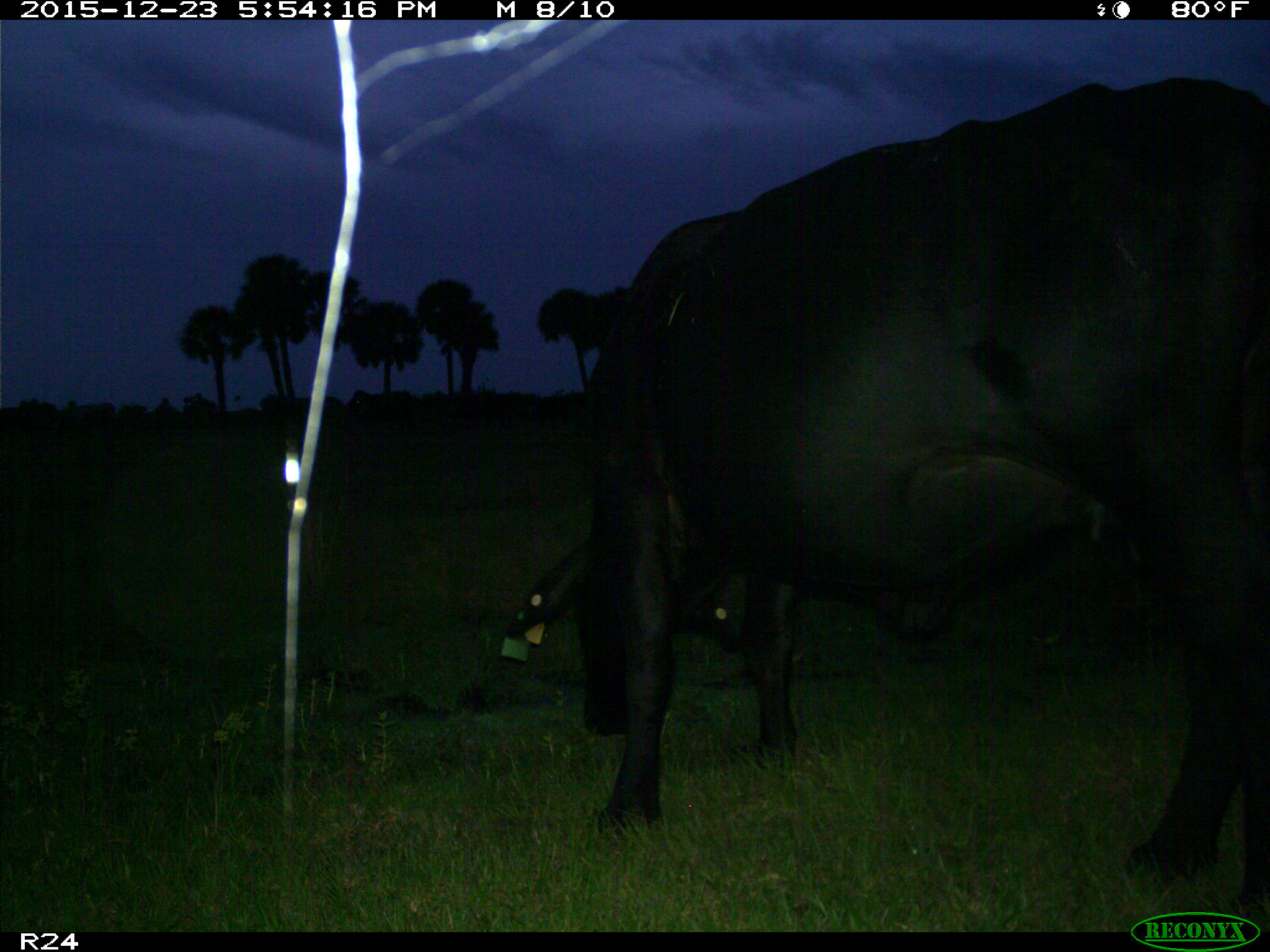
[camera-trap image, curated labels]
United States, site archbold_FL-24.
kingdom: Animalia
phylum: Chordata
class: Mammalia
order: Artiodactyla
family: Bovidae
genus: Bos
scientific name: Bos taurus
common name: domestic cow